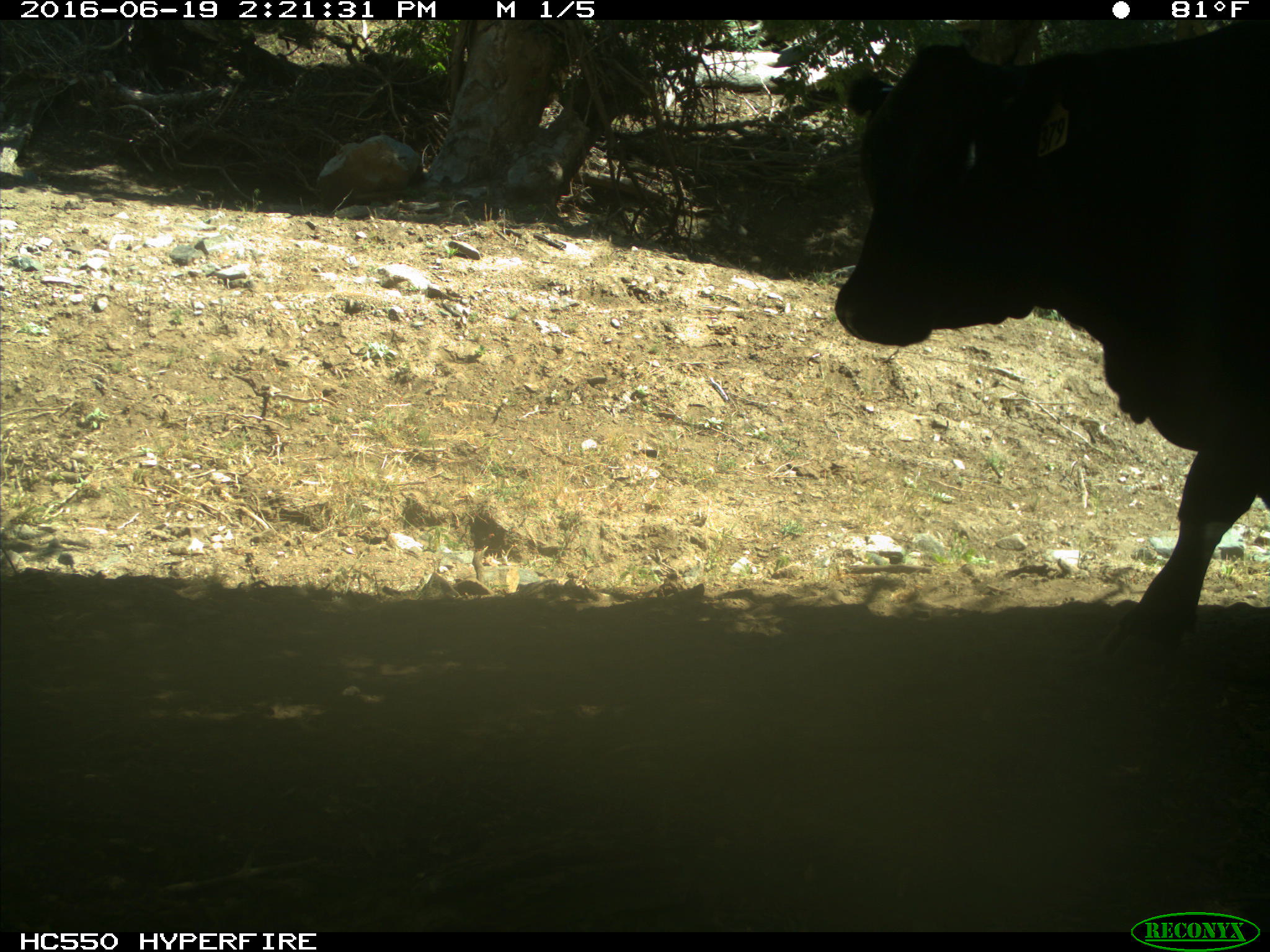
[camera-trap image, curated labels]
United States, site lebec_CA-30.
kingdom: Animalia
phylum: Chordata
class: Mammalia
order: Artiodactyla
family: Bovidae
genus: Bos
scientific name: Bos taurus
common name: domestic cow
Bos taurus (domestic cow).